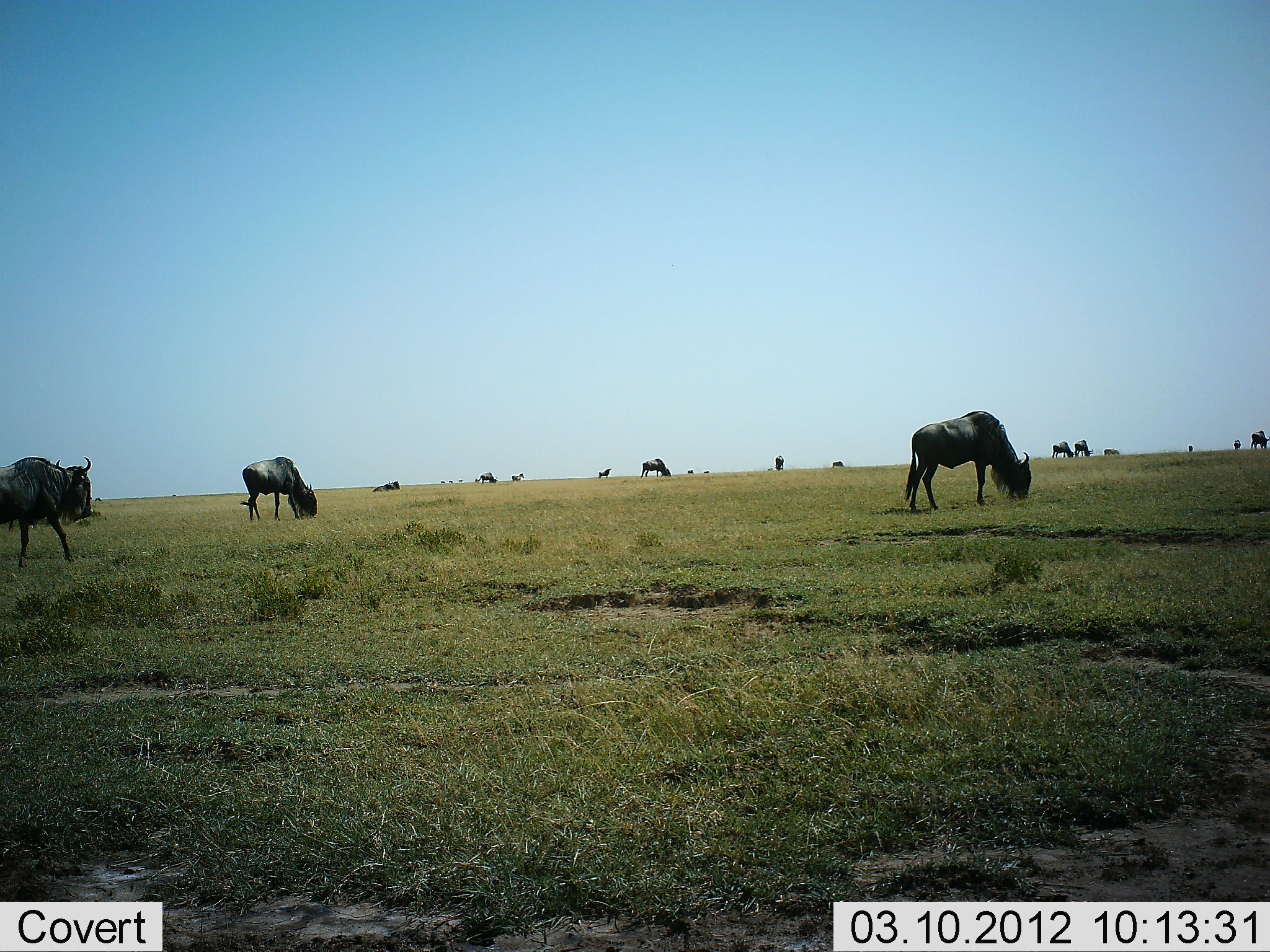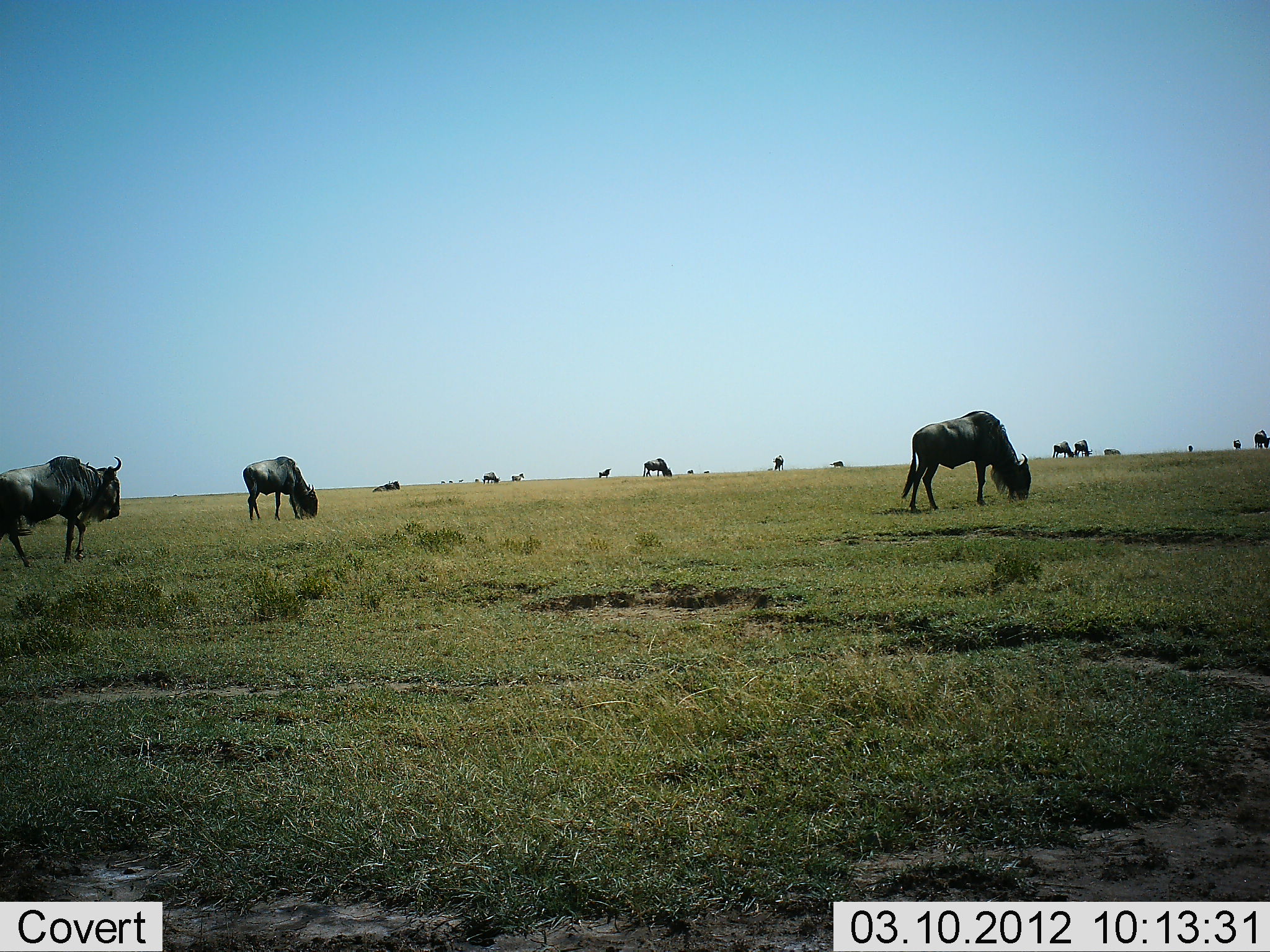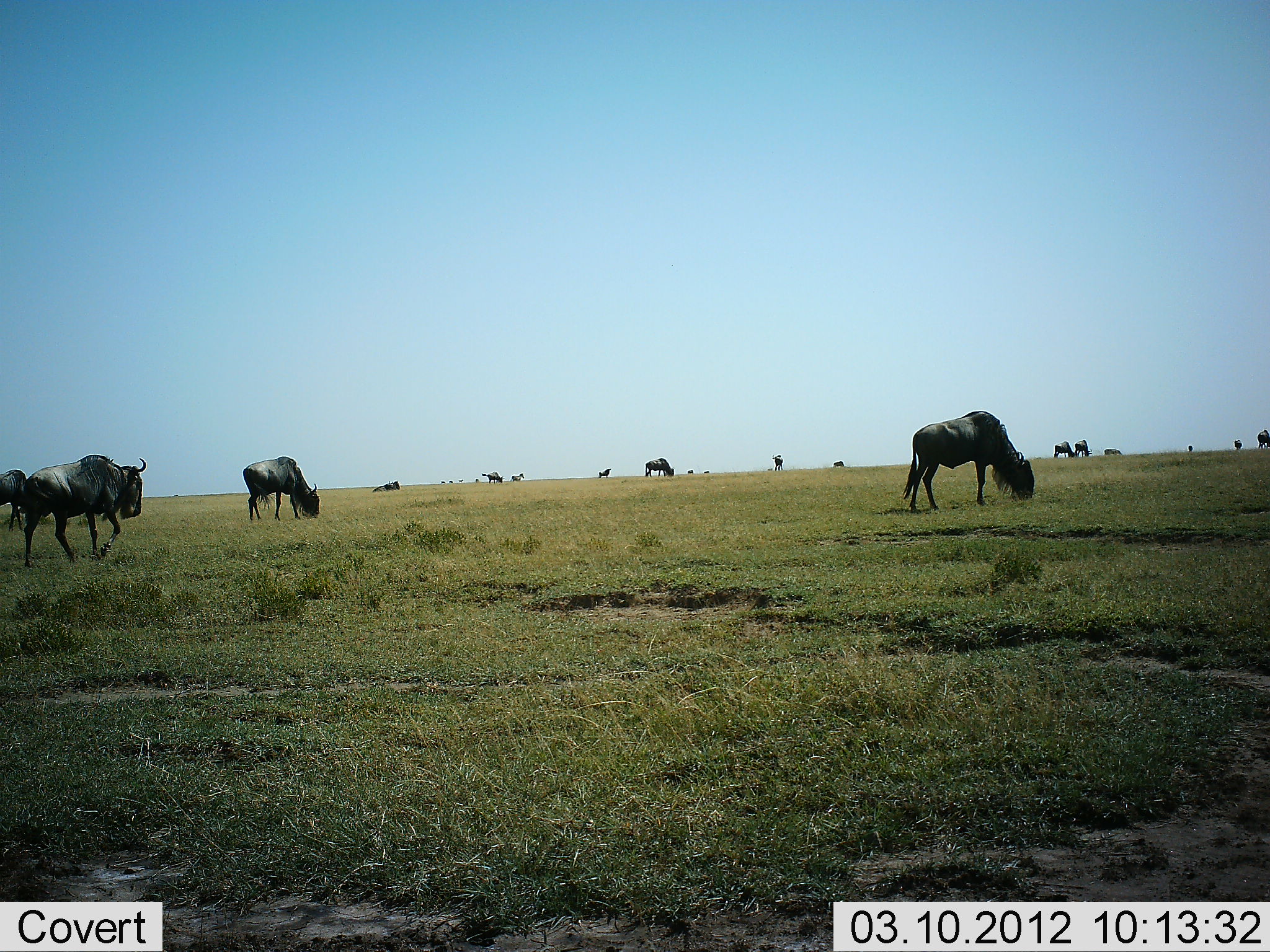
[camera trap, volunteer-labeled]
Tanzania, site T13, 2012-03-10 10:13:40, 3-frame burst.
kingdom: Animalia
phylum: Chordata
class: Mammalia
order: Artiodactyla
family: Bovidae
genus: Connochaetes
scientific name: Connochaetes taurinus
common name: blue wildebeest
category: wildebeest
Wildebeest (blue wildebeest) (Connochaetes taurinus), count 11-50. Behavior (volunteer vote fractions): standing 53%, resting 20%, moving 27%, interacting 7%. Young present (vote fraction): 0%. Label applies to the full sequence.